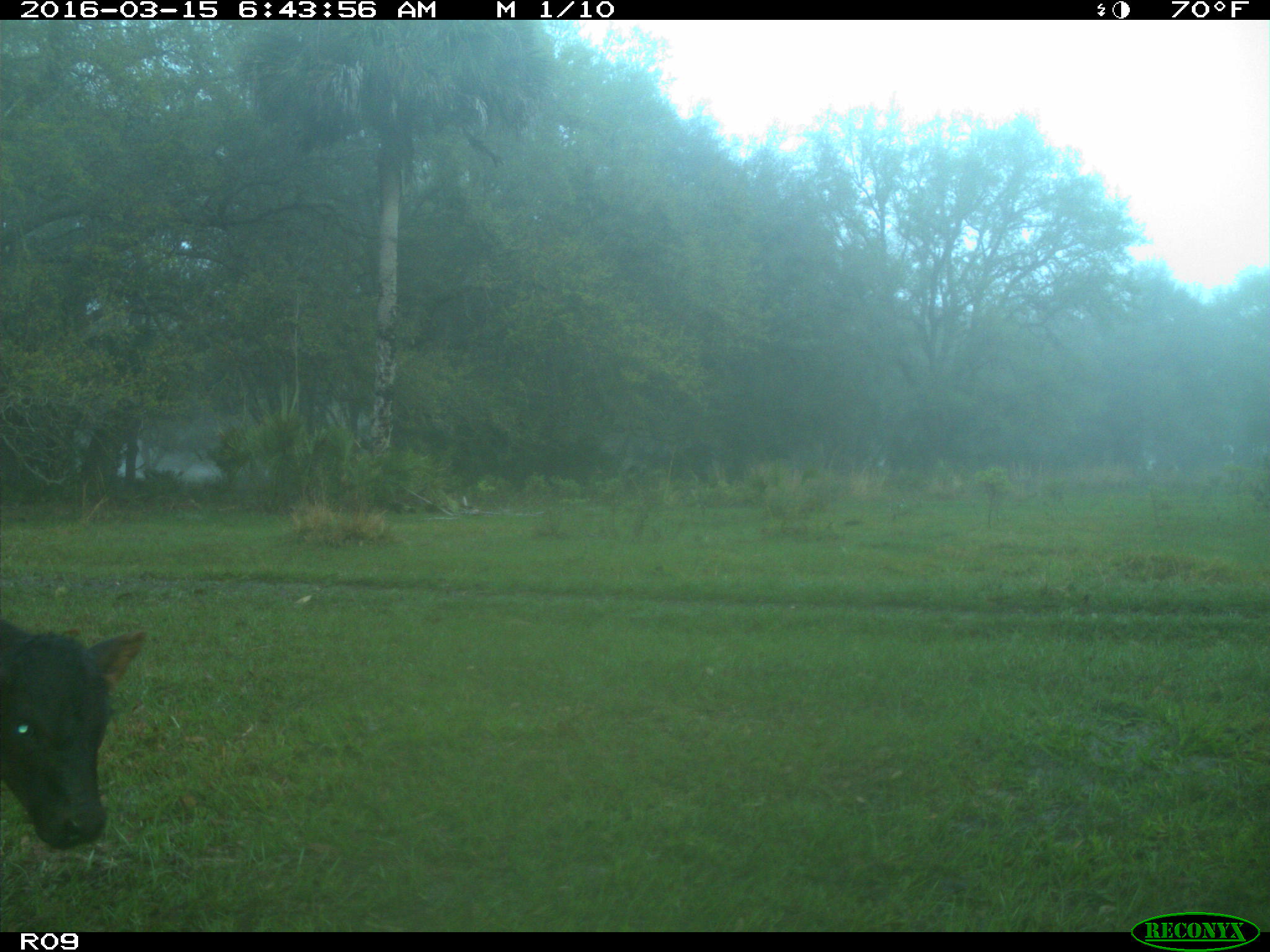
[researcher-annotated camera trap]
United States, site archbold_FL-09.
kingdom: Animalia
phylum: Chordata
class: Mammalia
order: Artiodactyla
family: Bovidae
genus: Bos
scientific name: Bos taurus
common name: domestic cow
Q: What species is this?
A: Bos taurus (domestic cow).